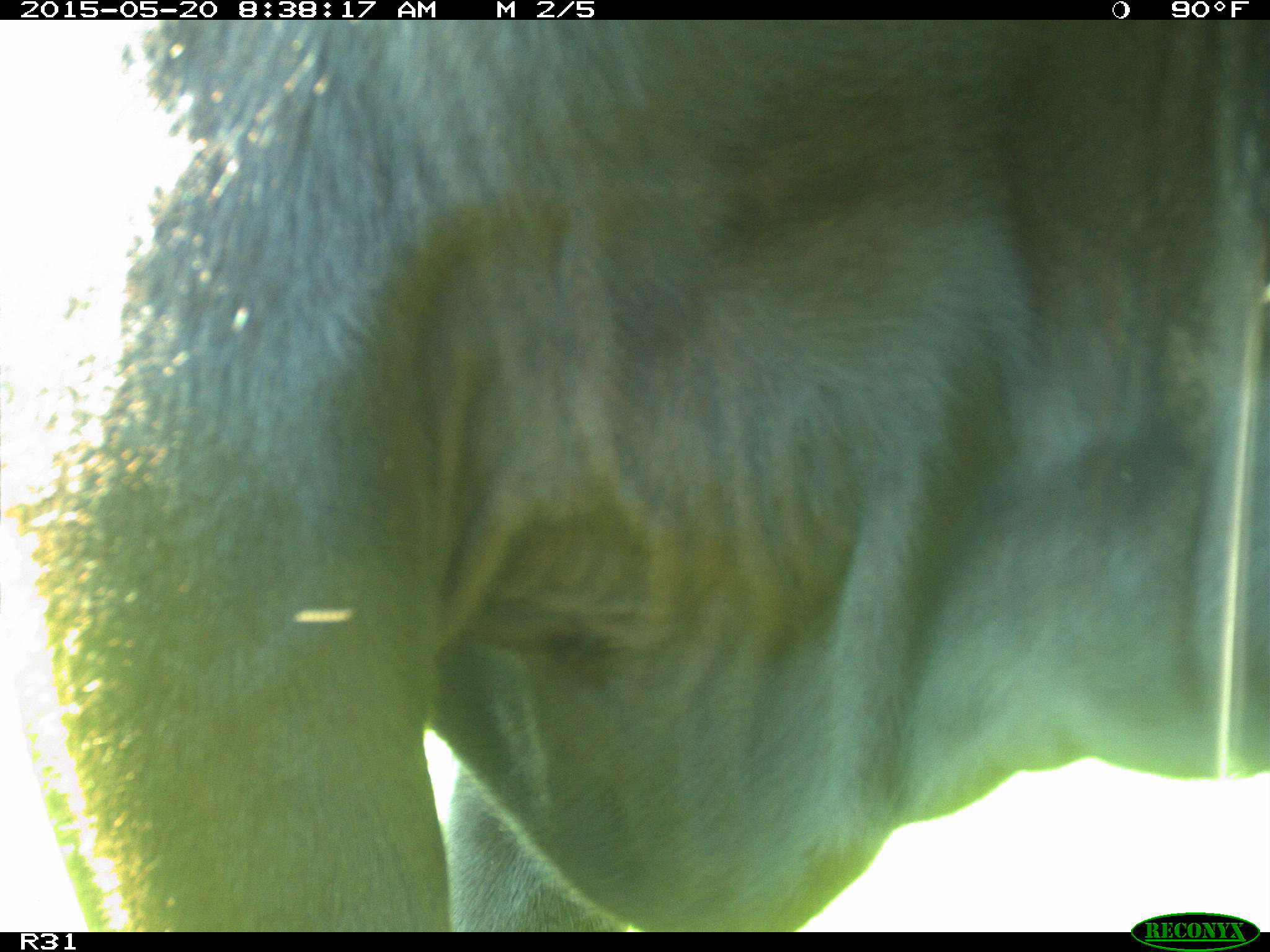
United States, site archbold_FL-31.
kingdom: Animalia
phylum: Chordata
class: Mammalia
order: Artiodactyla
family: Bovidae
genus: Bos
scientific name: Bos taurus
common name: domestic cow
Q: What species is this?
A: Bos taurus (domestic cow).